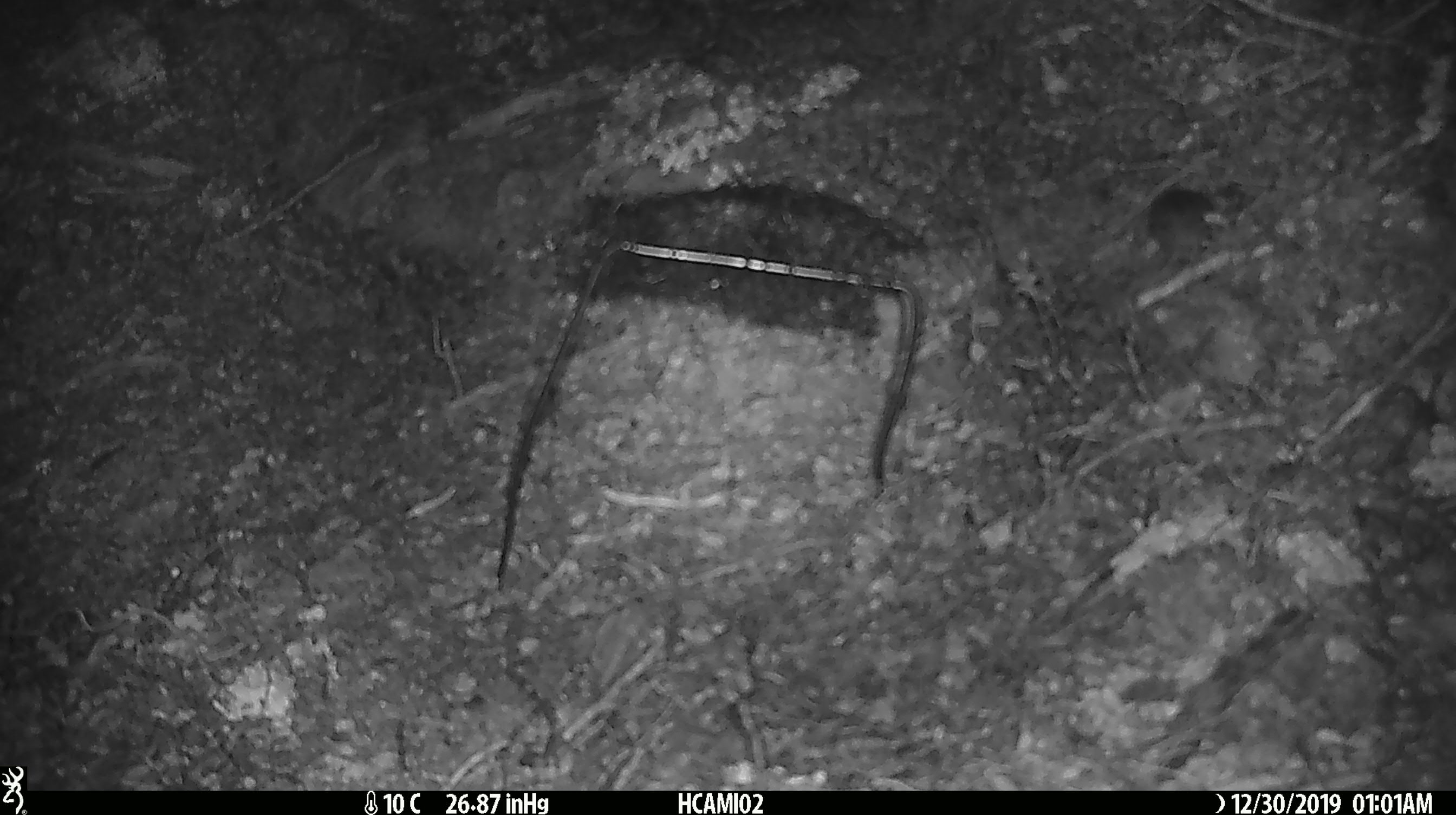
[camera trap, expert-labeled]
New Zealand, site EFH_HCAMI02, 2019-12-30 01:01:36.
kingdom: Animalia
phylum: Chordata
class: Mammalia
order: Rodentia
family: Muridae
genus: Mus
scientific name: Mus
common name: mouse